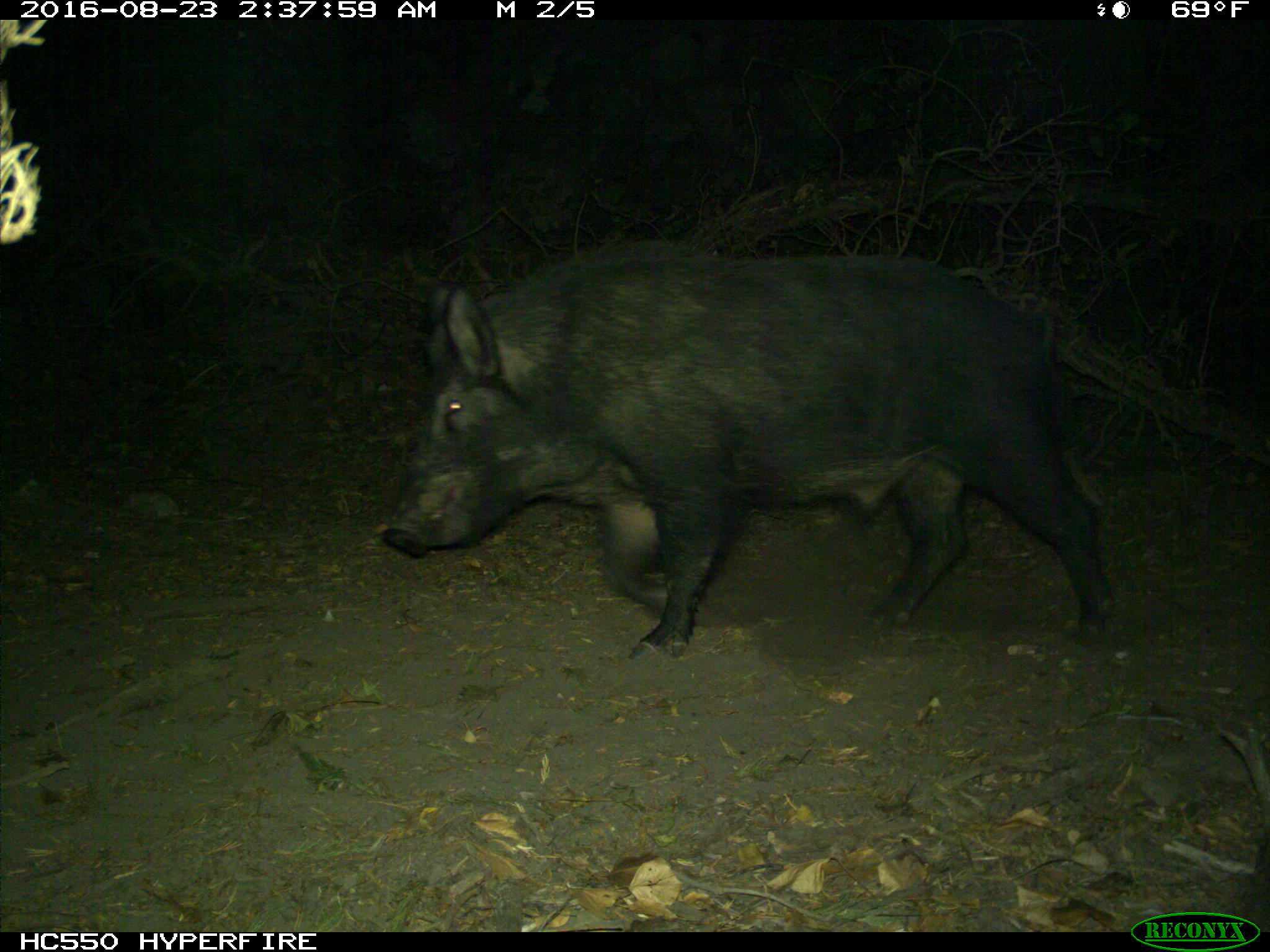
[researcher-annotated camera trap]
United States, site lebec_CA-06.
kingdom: Animalia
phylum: Chordata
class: Mammalia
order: Artiodactyla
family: Suidae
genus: Sus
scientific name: Sus scrofa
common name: wild boar